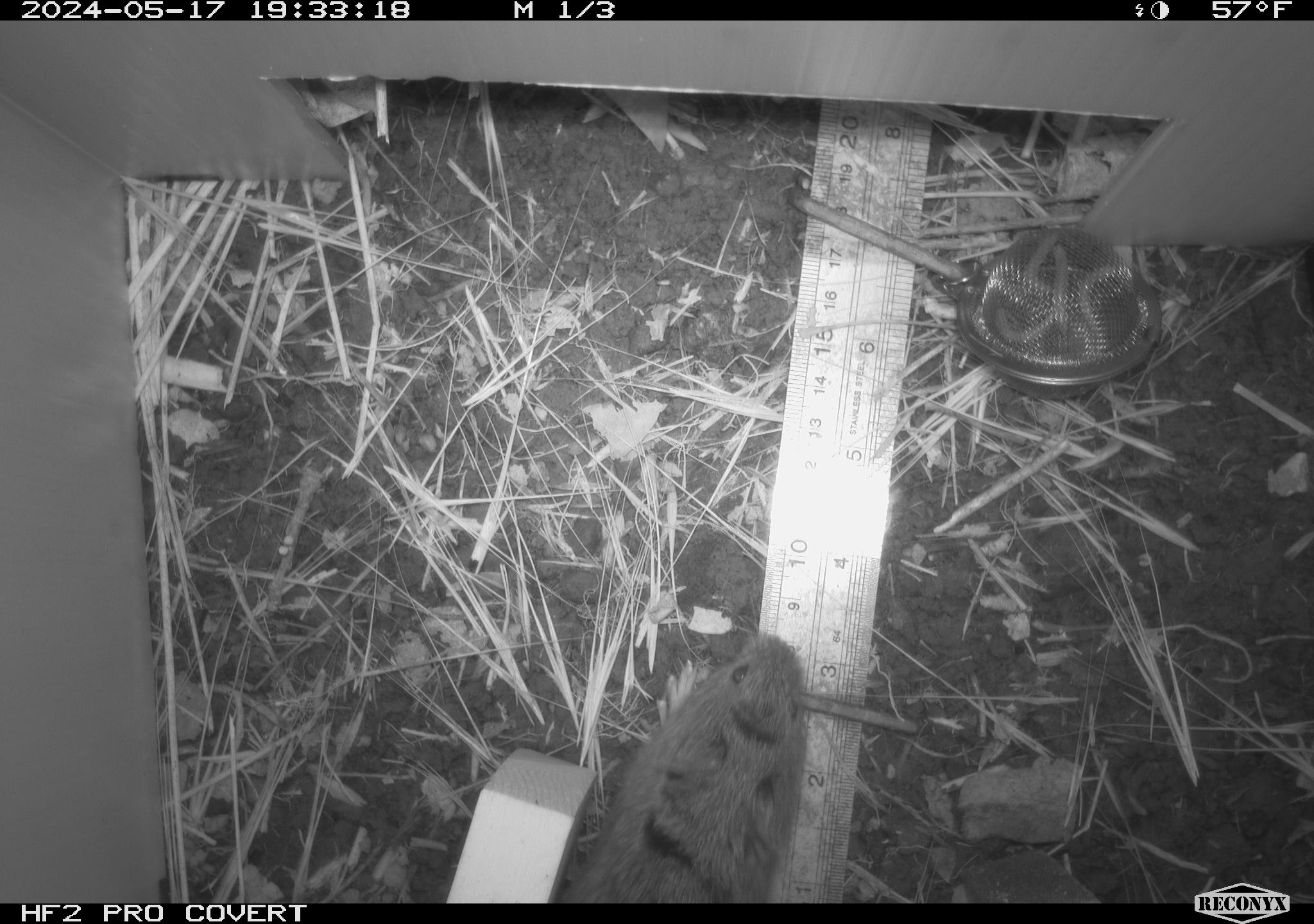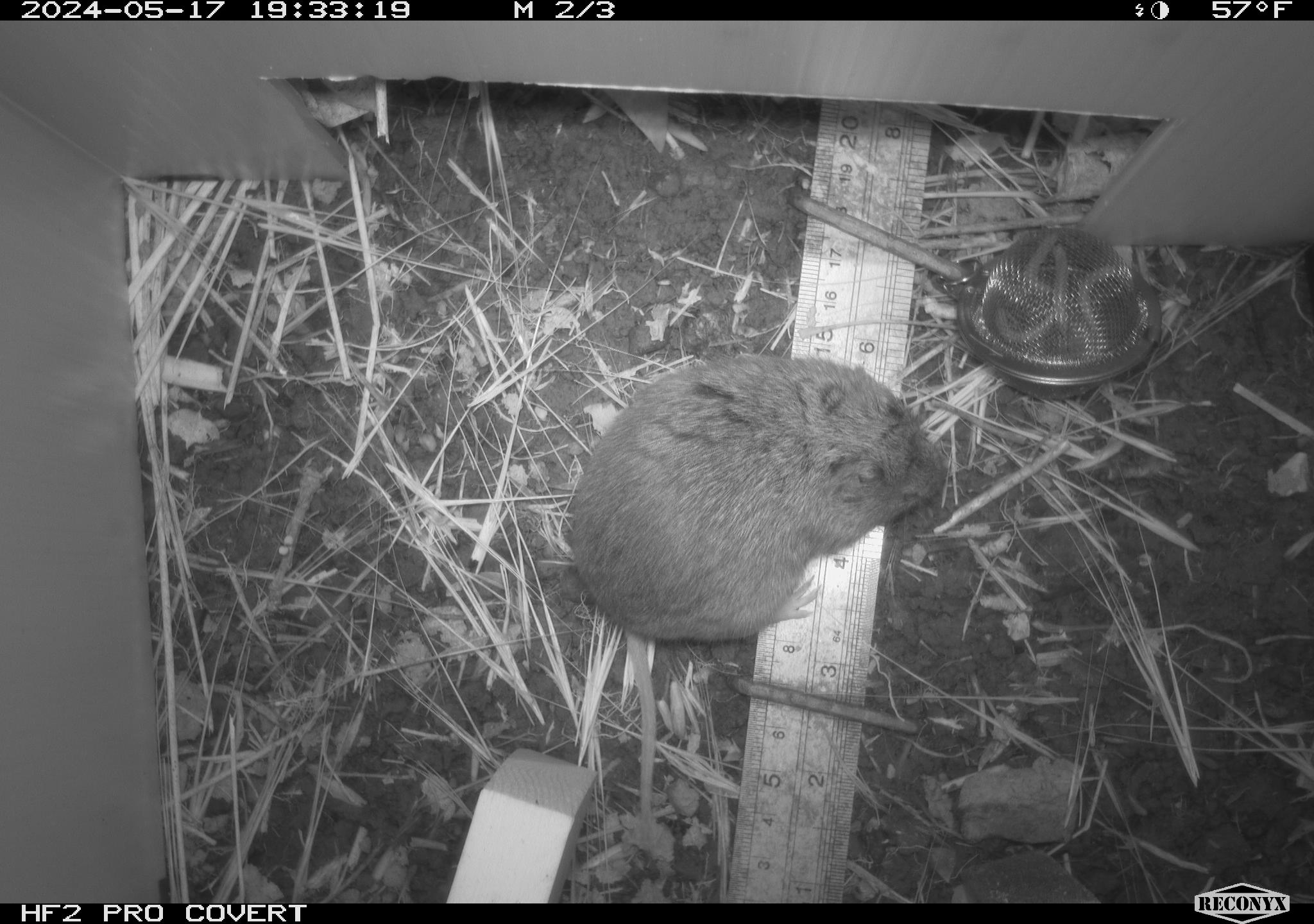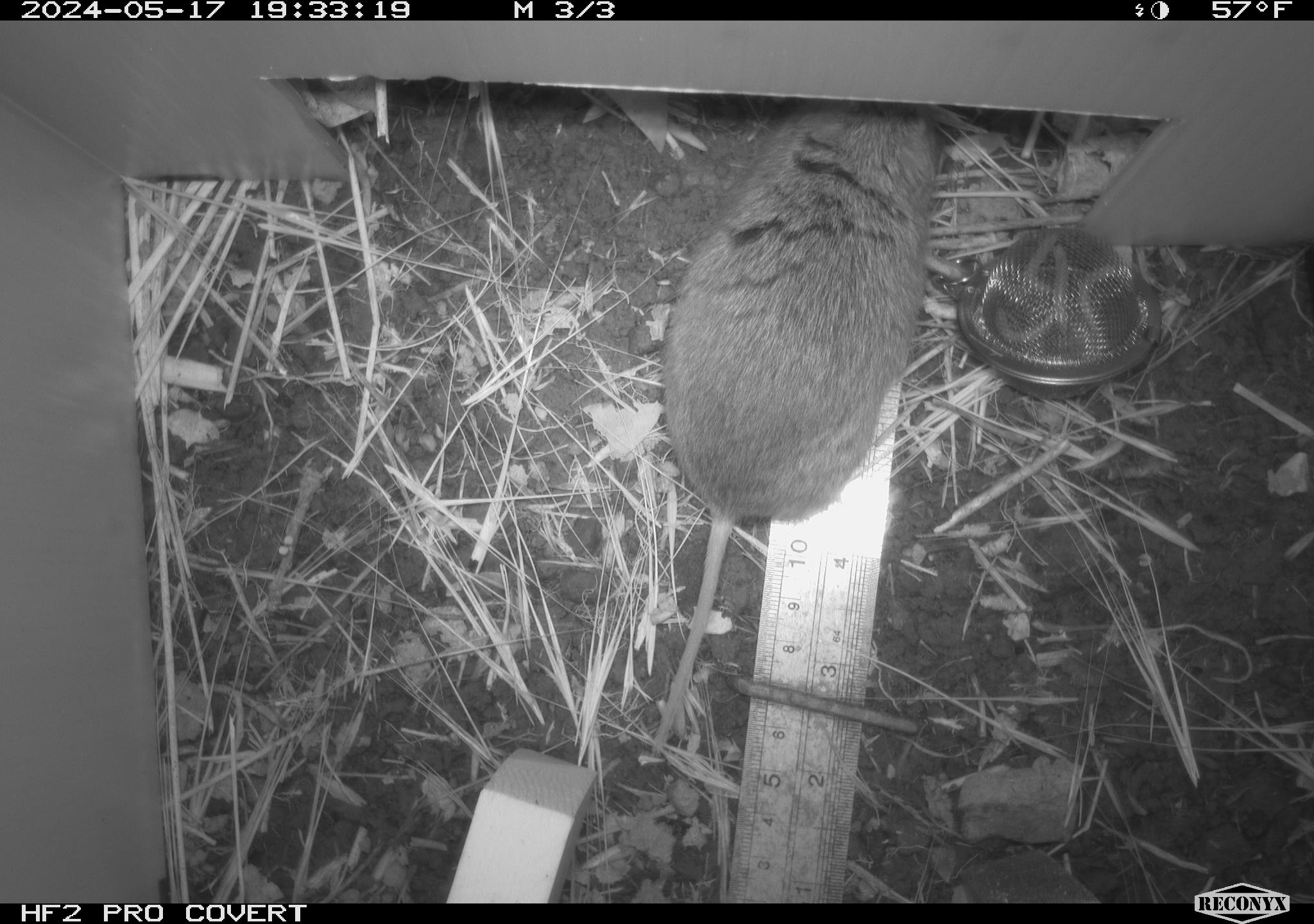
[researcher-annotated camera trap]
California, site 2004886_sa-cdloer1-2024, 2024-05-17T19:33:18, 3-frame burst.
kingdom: Animalia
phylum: Chordata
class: Mammalia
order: Rodentia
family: Cricetidae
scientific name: Arvicolinae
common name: voles, lemmings, and muskrats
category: arvicolinae subfamily